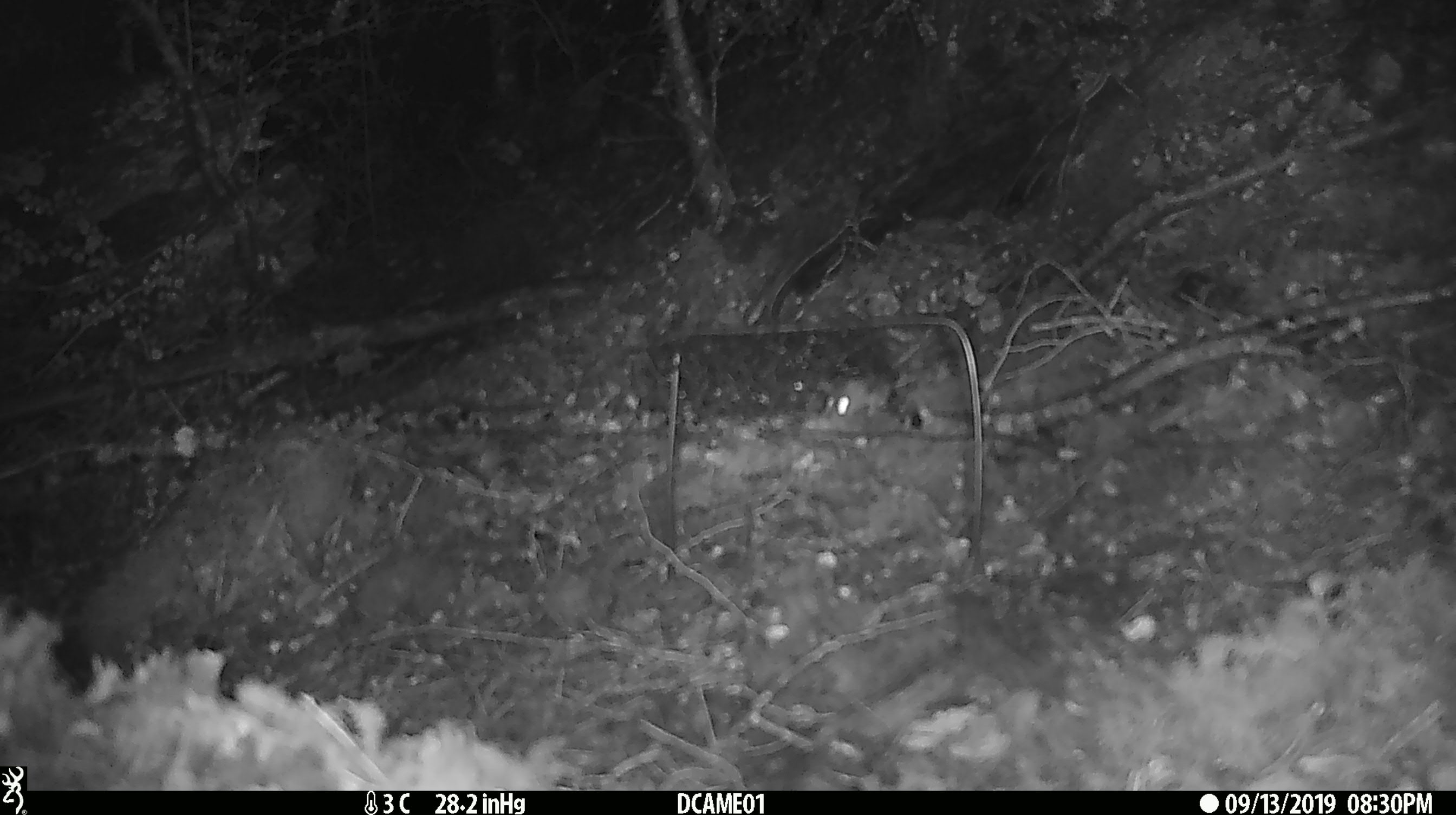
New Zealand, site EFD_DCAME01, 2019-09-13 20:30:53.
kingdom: Animalia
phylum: Chordata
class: Mammalia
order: Rodentia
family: Muridae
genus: Mus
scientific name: Mus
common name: mouse